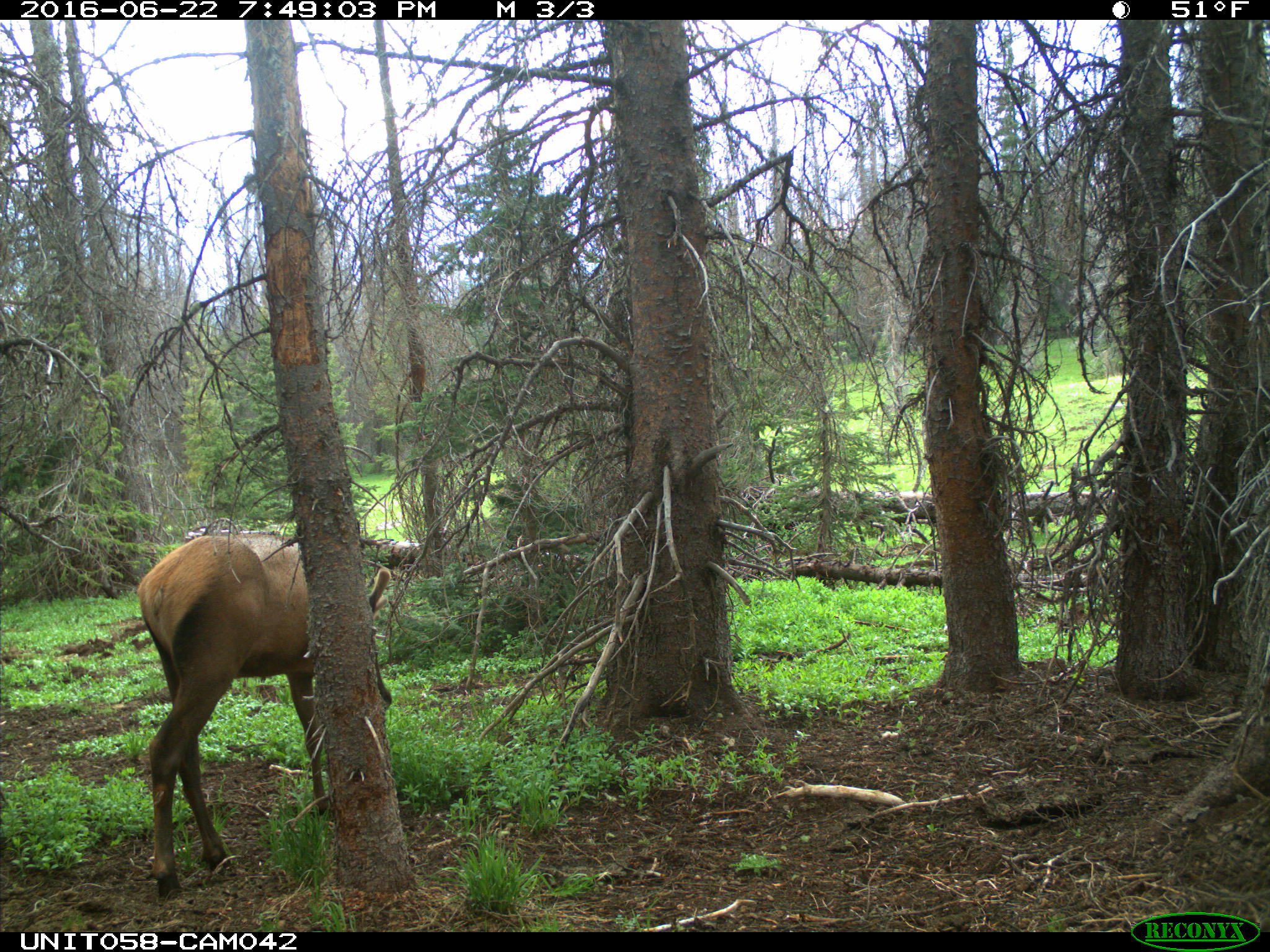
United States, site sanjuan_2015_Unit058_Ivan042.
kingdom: Animalia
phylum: Chordata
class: Mammalia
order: Artiodactyla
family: Cervidae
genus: Cervus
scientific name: Cervus elaphus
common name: red deer